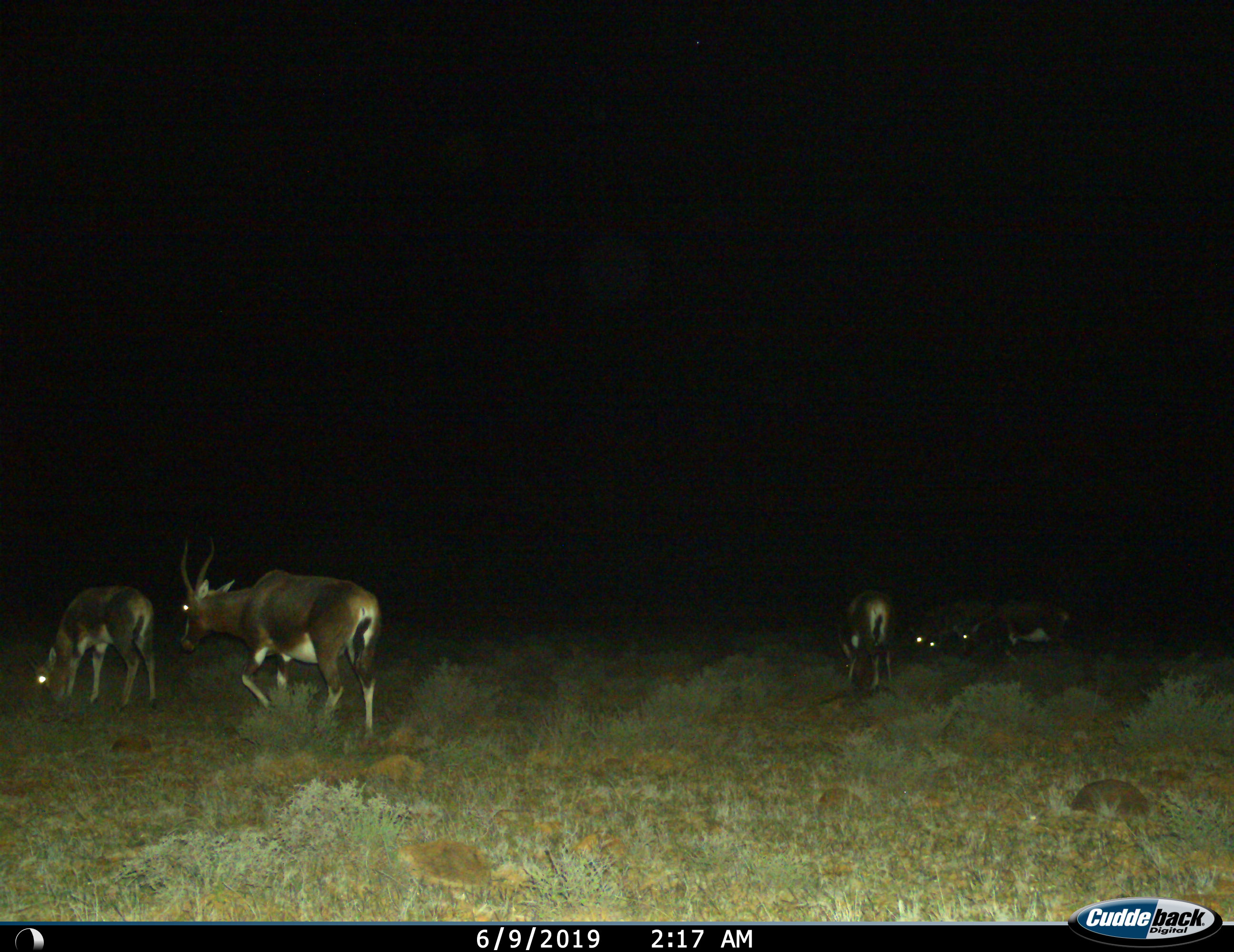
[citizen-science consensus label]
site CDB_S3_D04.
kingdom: Animalia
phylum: Chordata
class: Mammalia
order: Artiodactyla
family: Bovidae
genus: Damaliscus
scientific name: Damaliscus pygargus phillipsi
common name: blesbok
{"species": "blesbok (Damaliscus pygargus phillipsi)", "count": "5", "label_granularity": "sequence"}